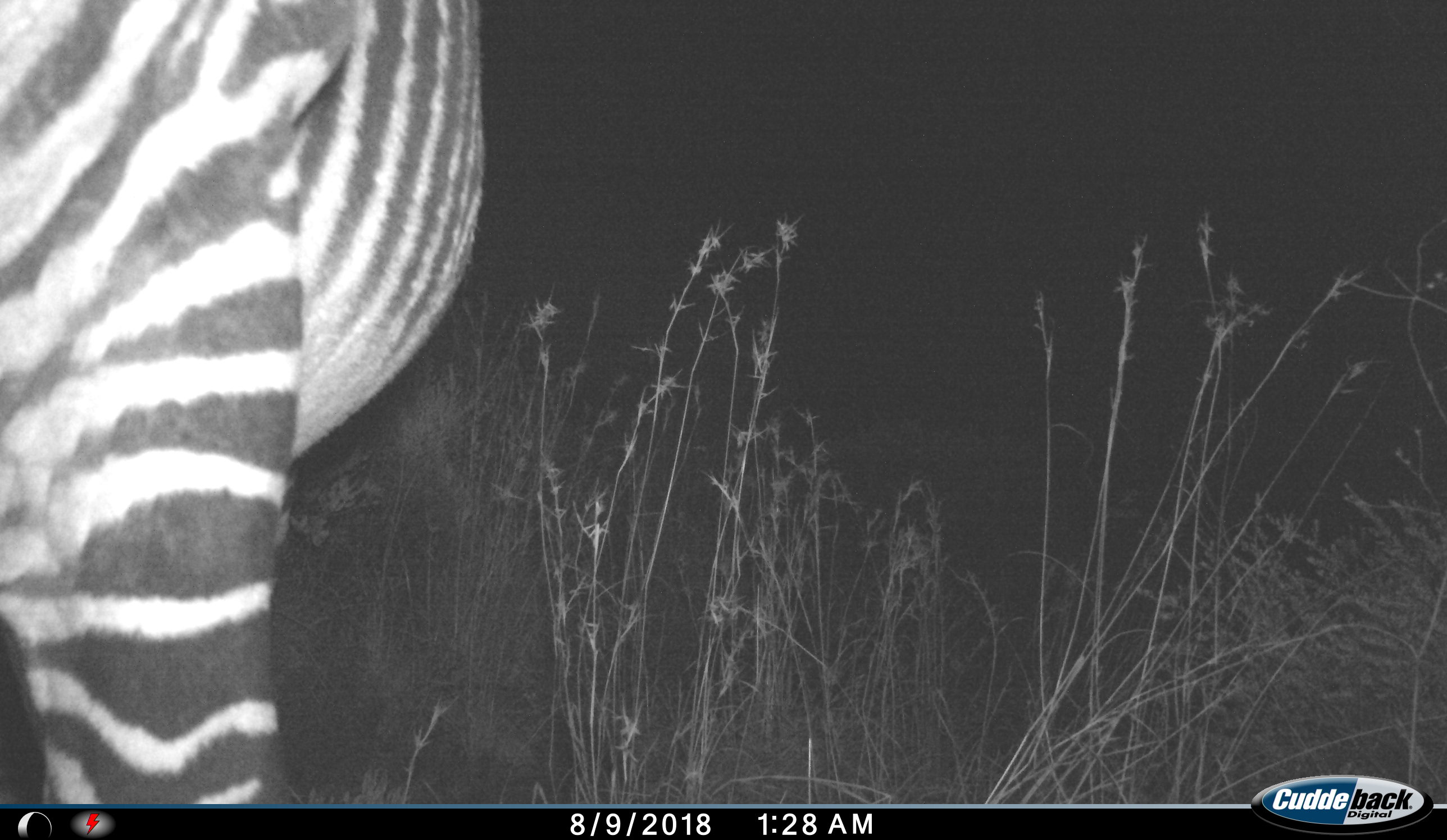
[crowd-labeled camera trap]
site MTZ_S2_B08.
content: unidentified animal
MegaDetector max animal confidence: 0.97